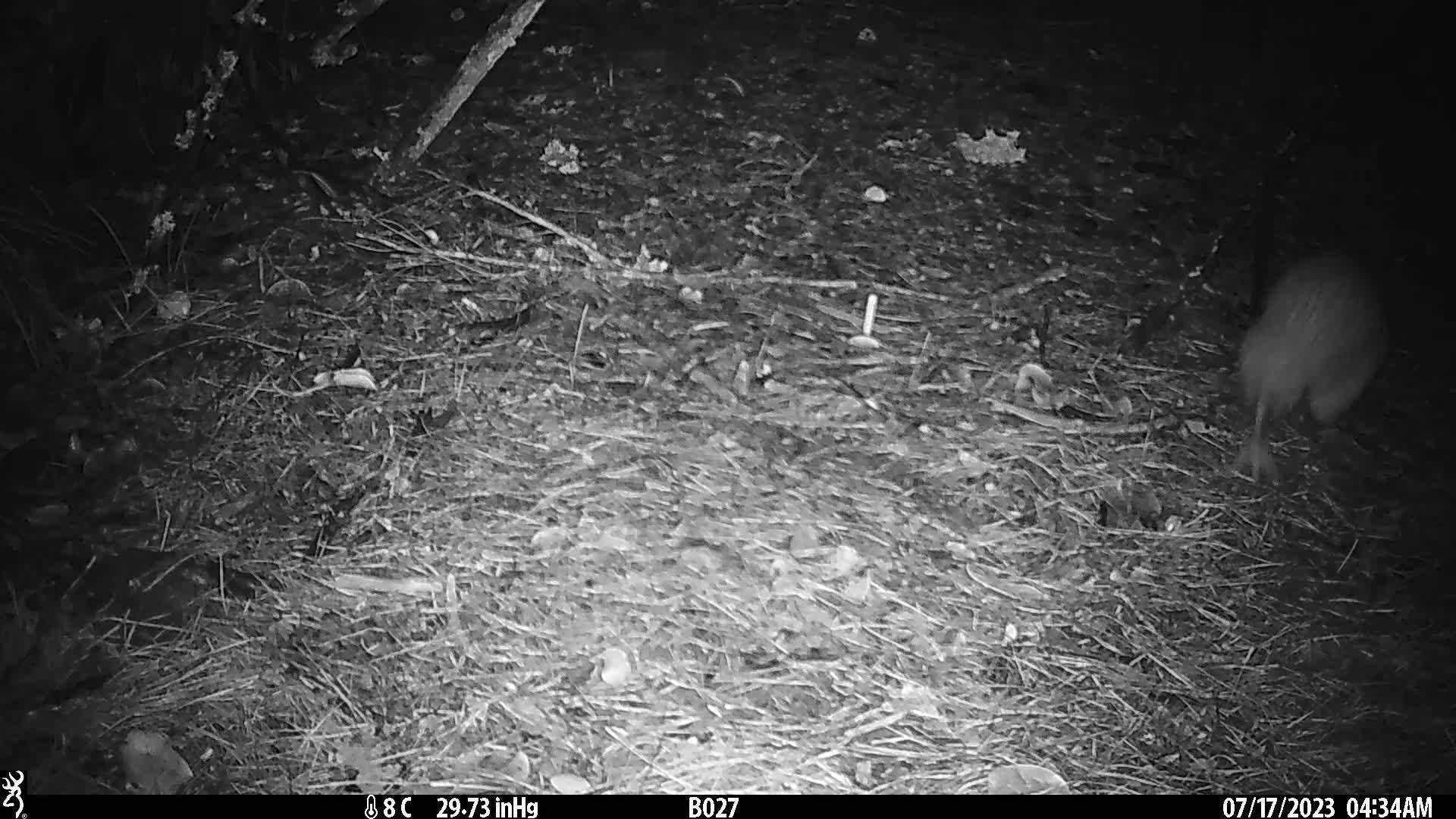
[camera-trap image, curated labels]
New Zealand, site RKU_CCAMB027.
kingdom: Animalia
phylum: Chordata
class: Aves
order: Apterygiformes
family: Apterygidae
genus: Apteryx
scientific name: Apteryx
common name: kiwi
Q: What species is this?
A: Kiwi (Apteryx).